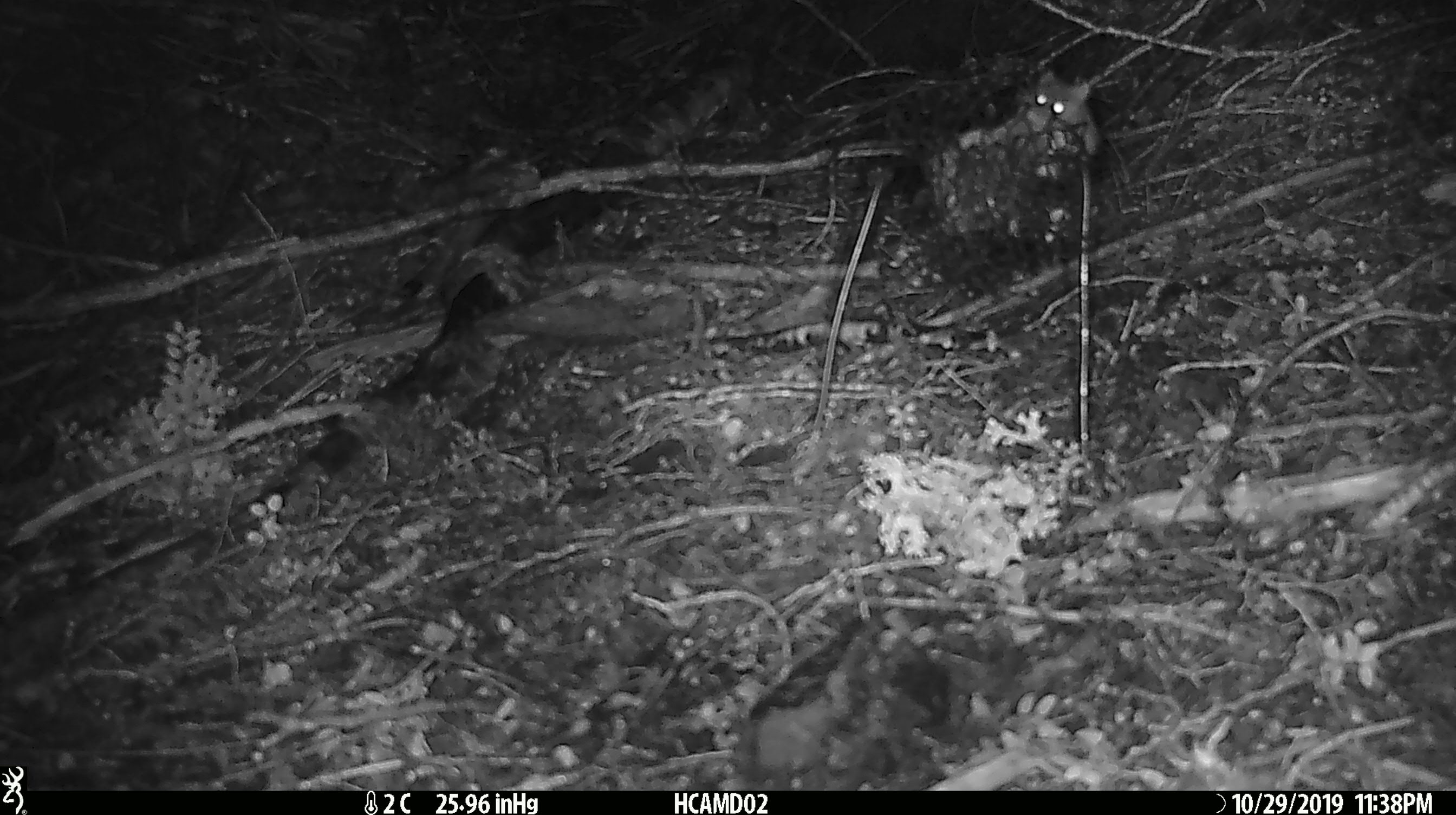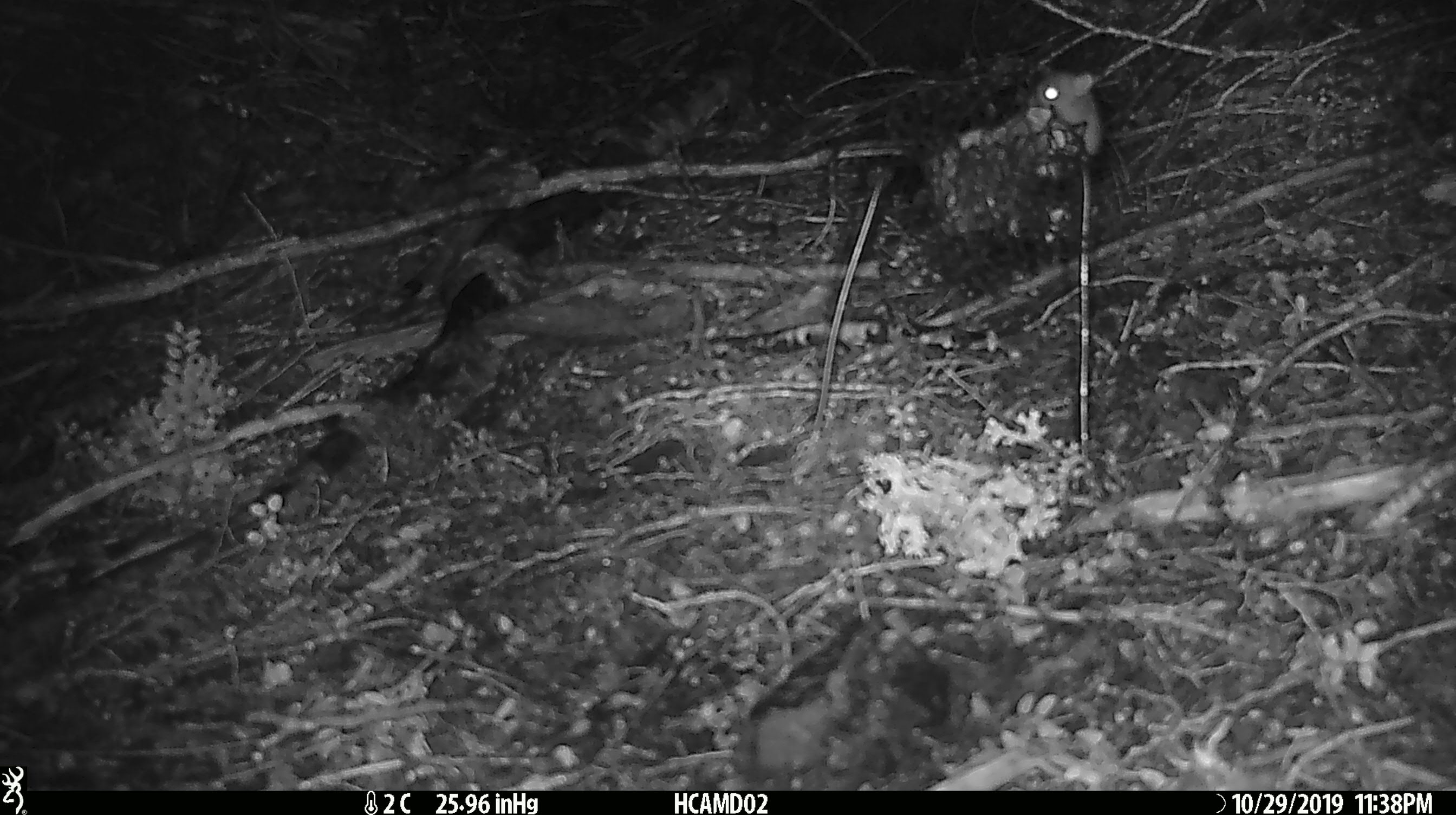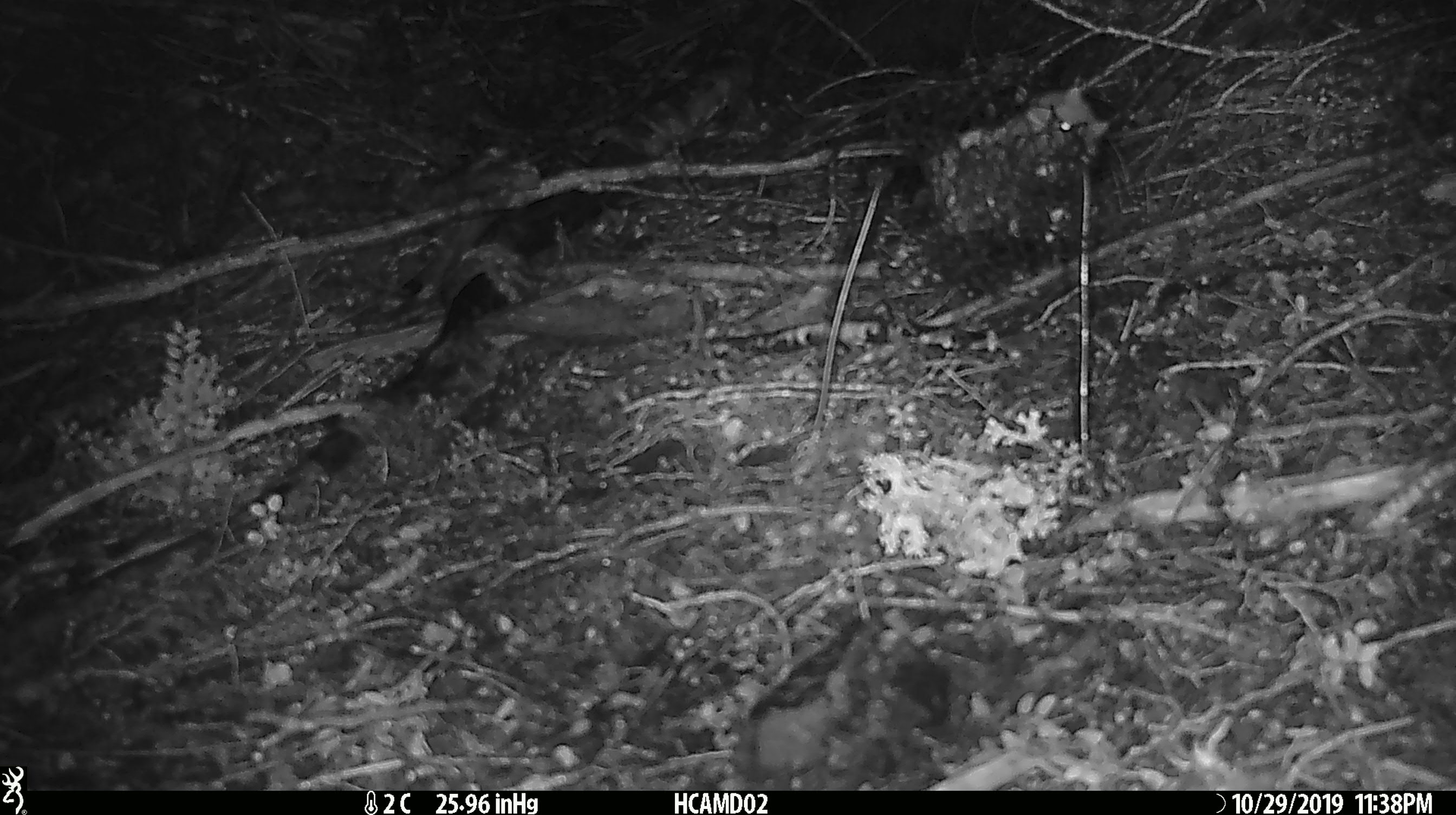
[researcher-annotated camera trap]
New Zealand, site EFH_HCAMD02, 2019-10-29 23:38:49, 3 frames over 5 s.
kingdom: Animalia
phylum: Chordata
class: Mammalia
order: Rodentia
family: Muridae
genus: Mus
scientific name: Mus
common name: mouse